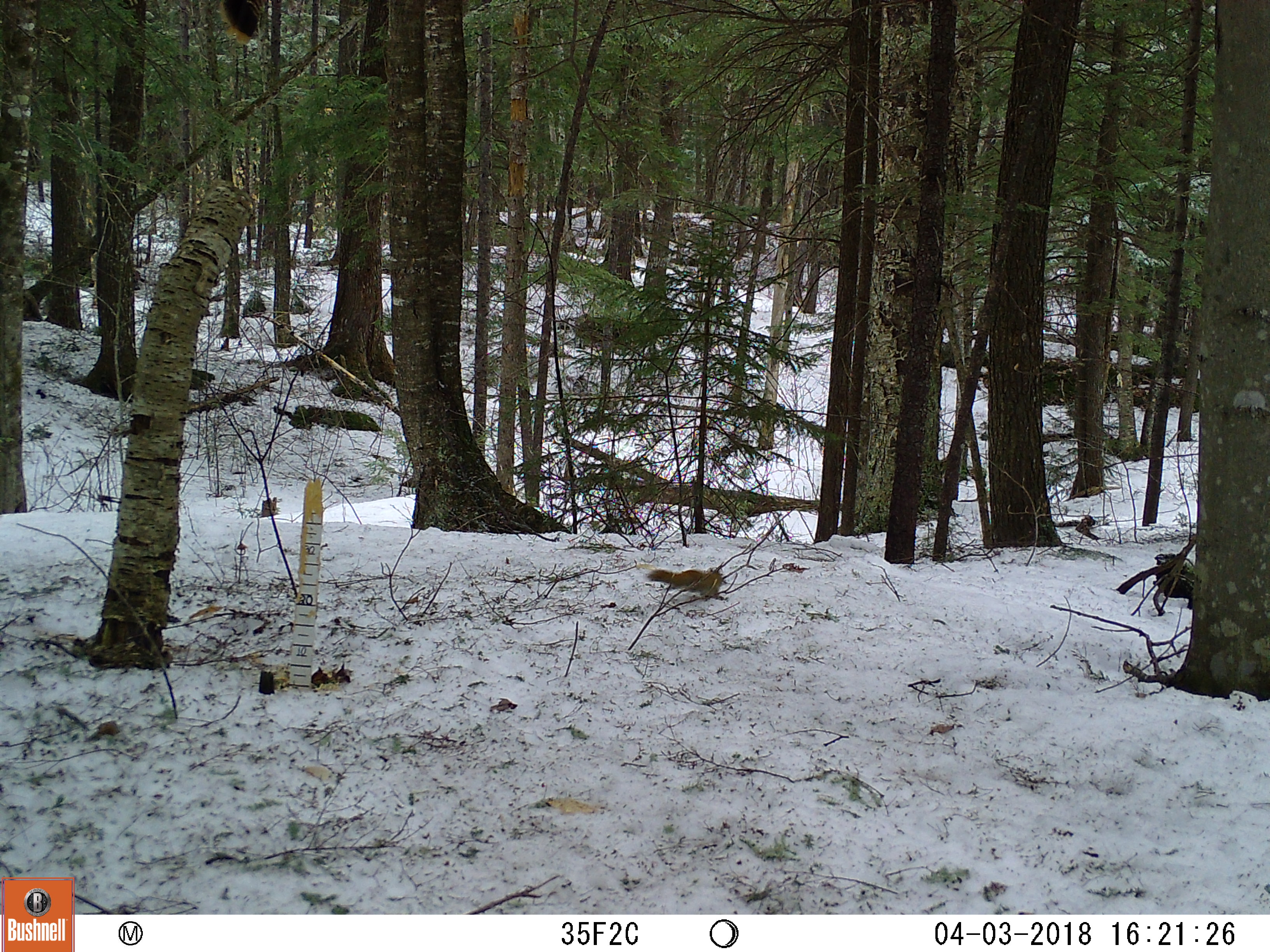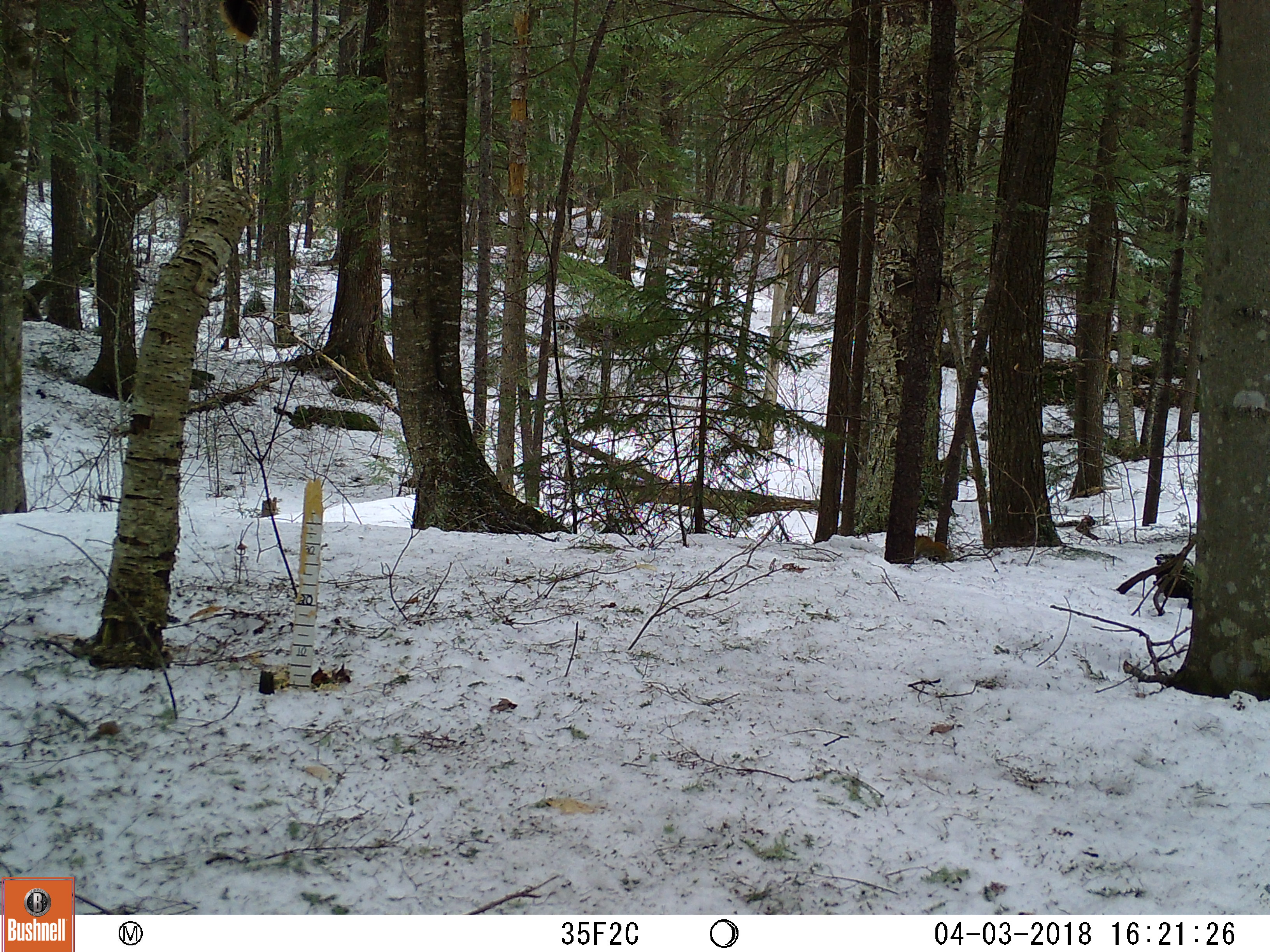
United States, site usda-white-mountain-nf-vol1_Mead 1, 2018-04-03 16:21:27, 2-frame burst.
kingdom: Animalia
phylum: Chordata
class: Mammalia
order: Rodentia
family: Sciuridae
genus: Tamiasciurus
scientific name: Tamiasciurus hudsonicus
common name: red squirrel